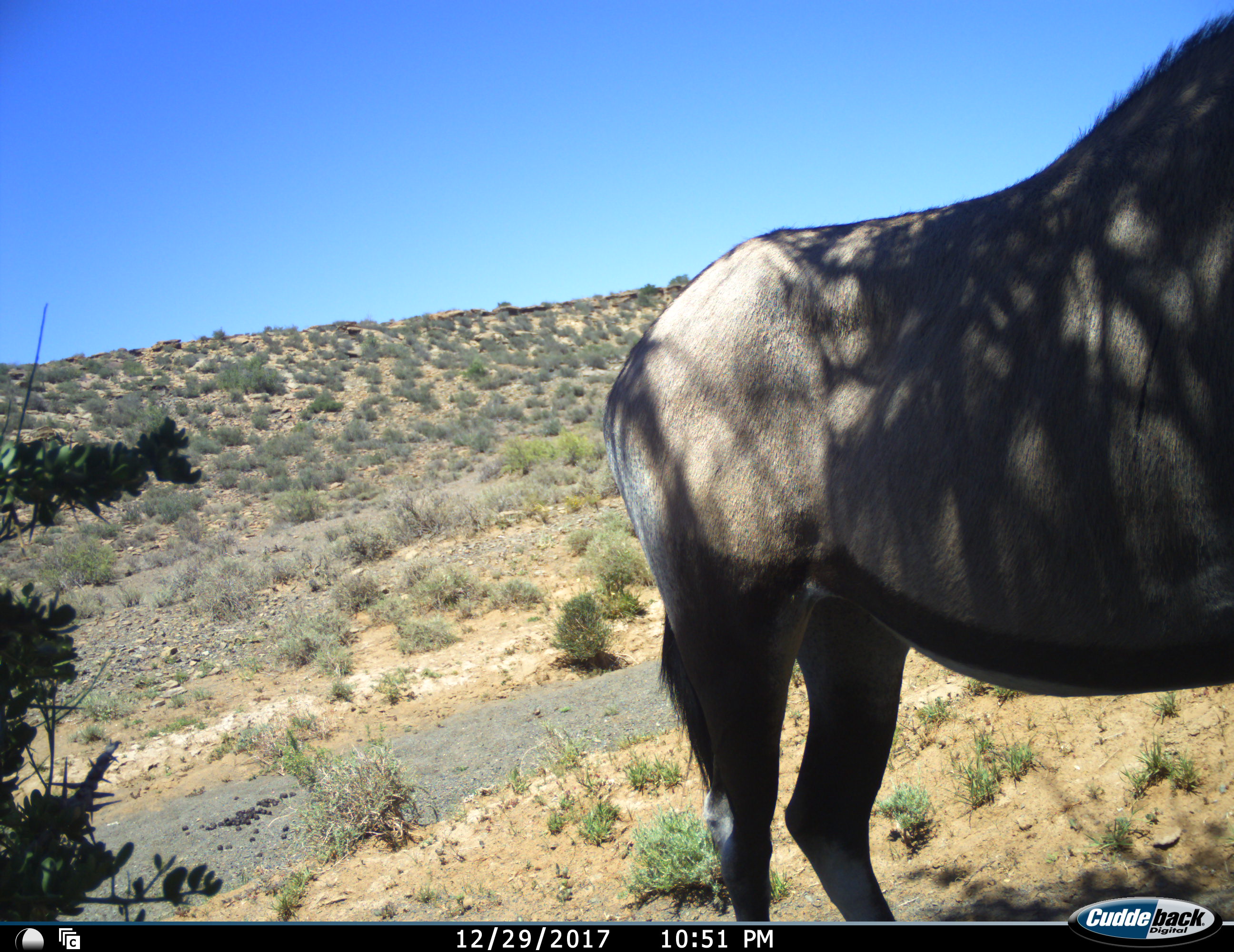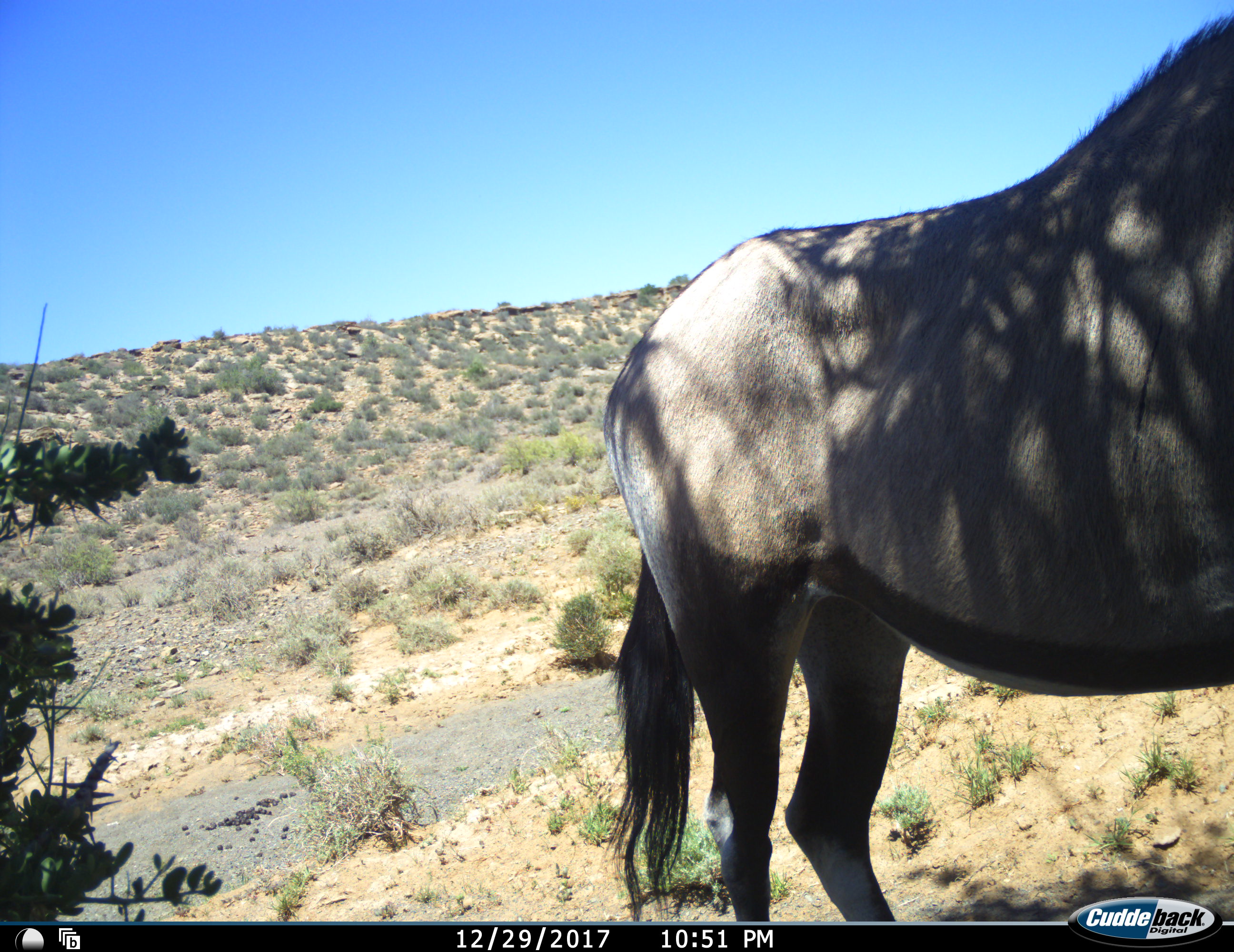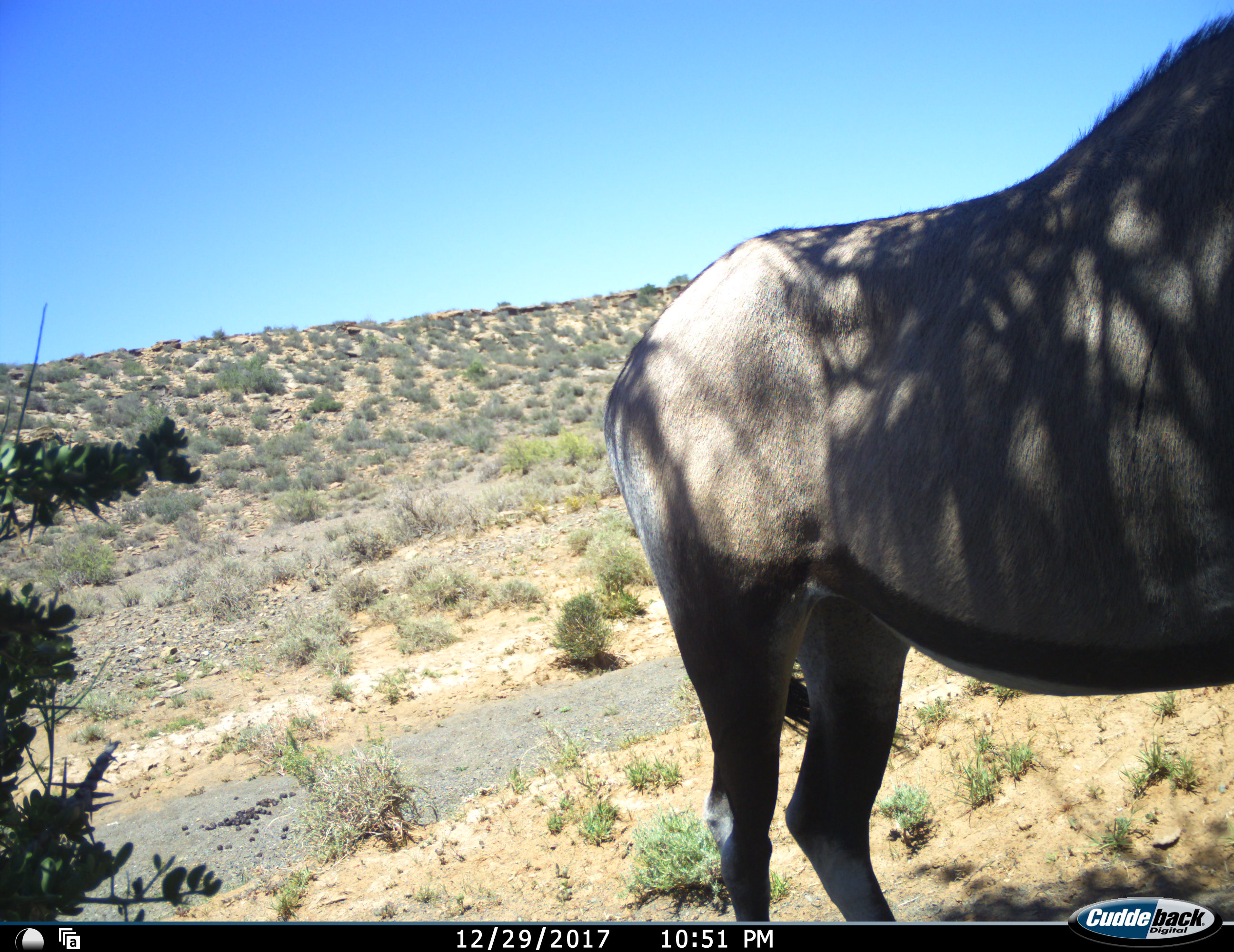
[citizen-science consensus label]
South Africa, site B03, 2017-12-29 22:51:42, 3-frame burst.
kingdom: Animalia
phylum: Chordata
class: Mammalia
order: Artiodactyla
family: Bovidae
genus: Oryx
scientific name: Oryx gazella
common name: gemsbok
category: gemsbokoryx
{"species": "gemsbokoryx (gemsbok) (Oryx gazella)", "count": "1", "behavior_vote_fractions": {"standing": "100%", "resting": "12%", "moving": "0%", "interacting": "0%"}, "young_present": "0%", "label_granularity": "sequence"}